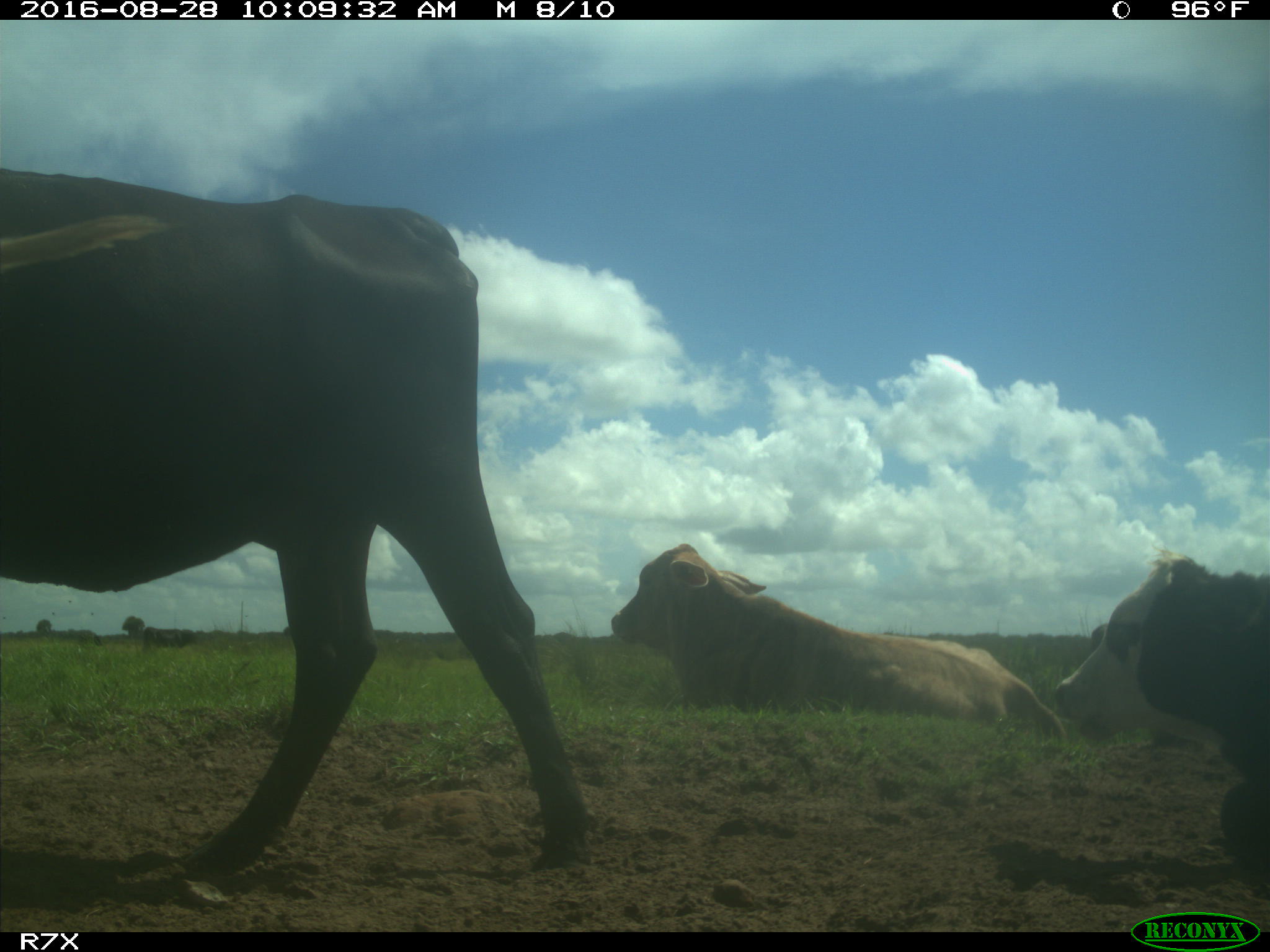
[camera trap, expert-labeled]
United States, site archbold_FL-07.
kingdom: Animalia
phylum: Chordata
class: Mammalia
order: Artiodactyla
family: Bovidae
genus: Bos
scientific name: Bos taurus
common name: domestic cow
Bos taurus (domestic cow).